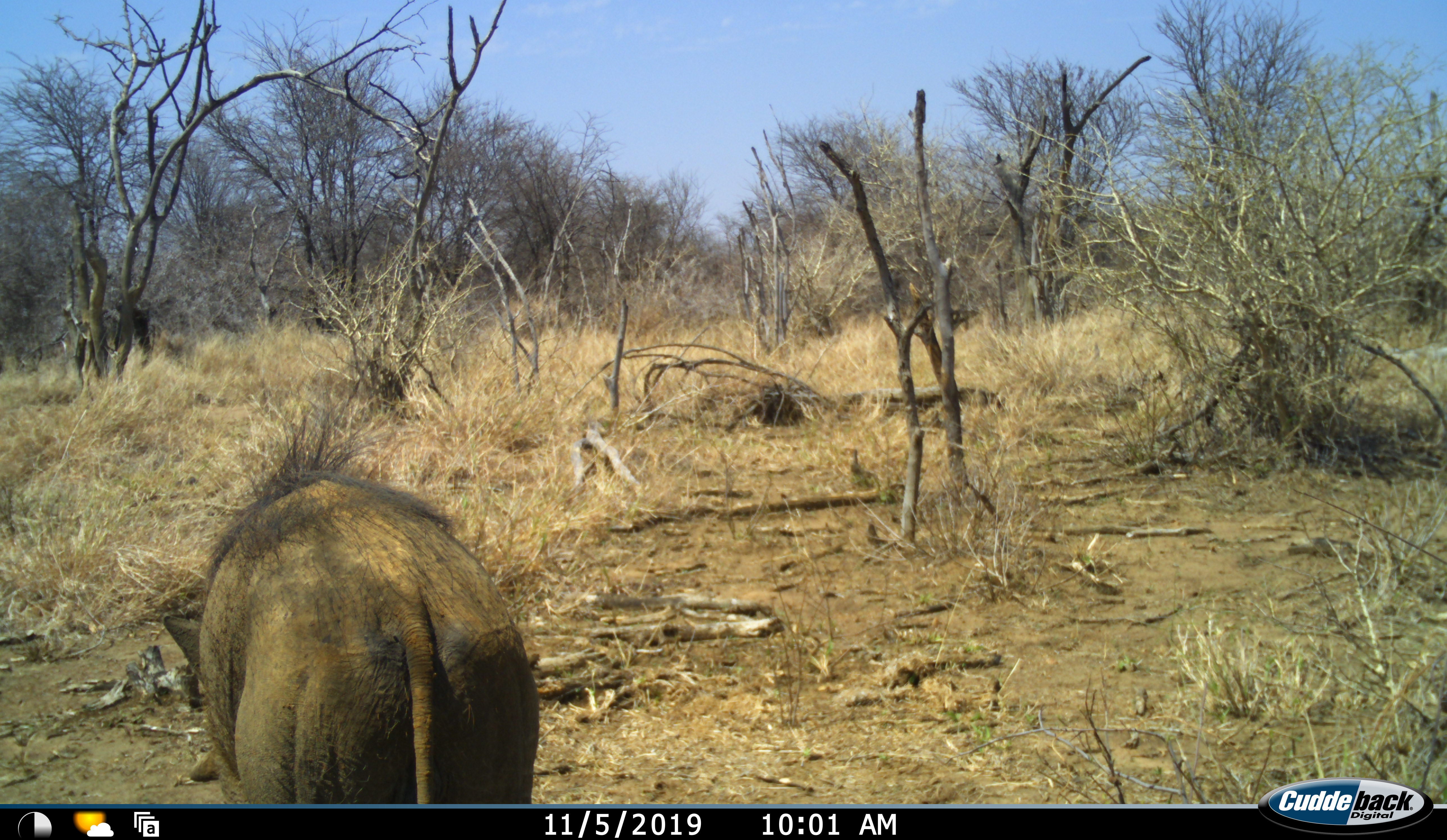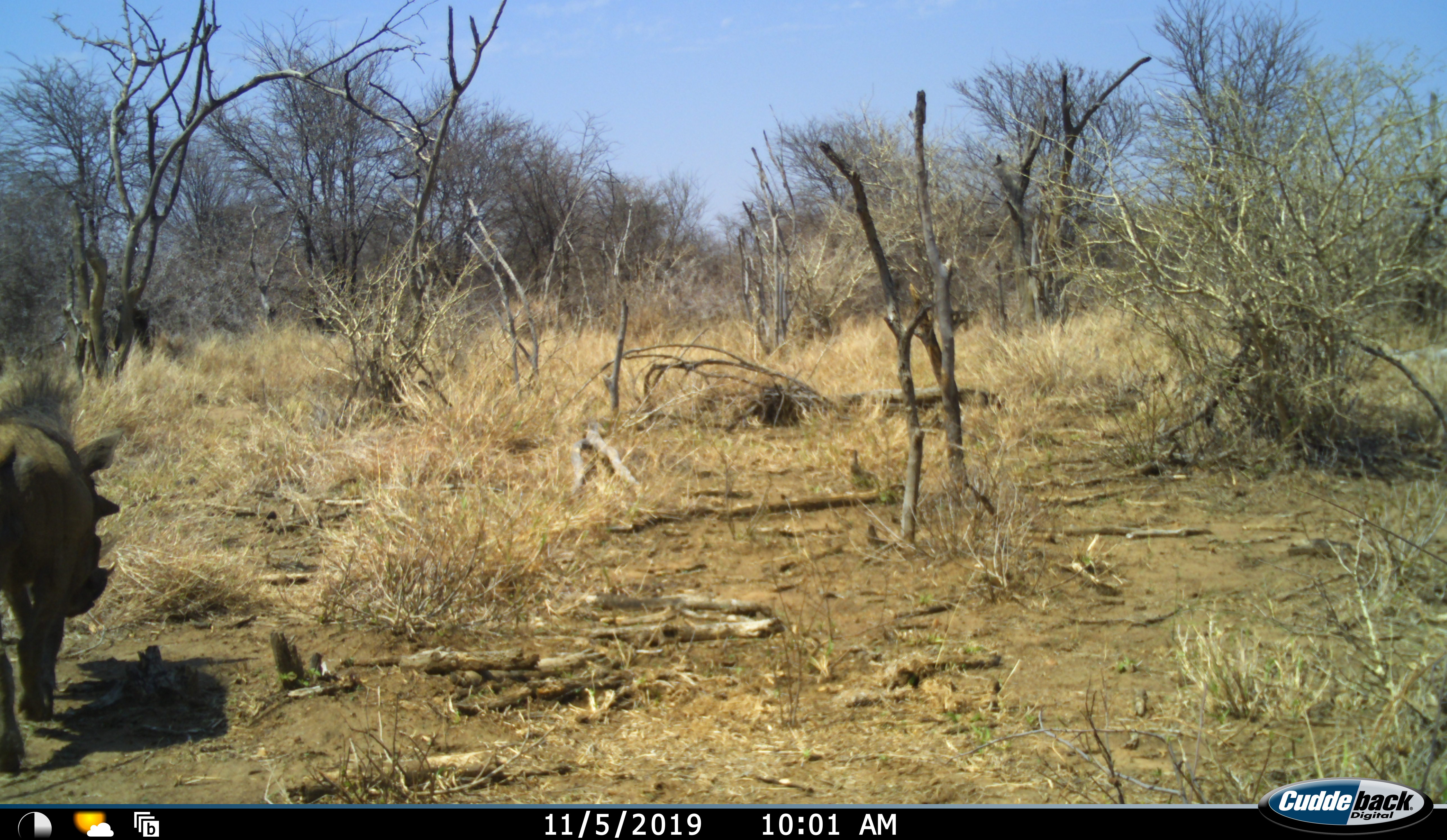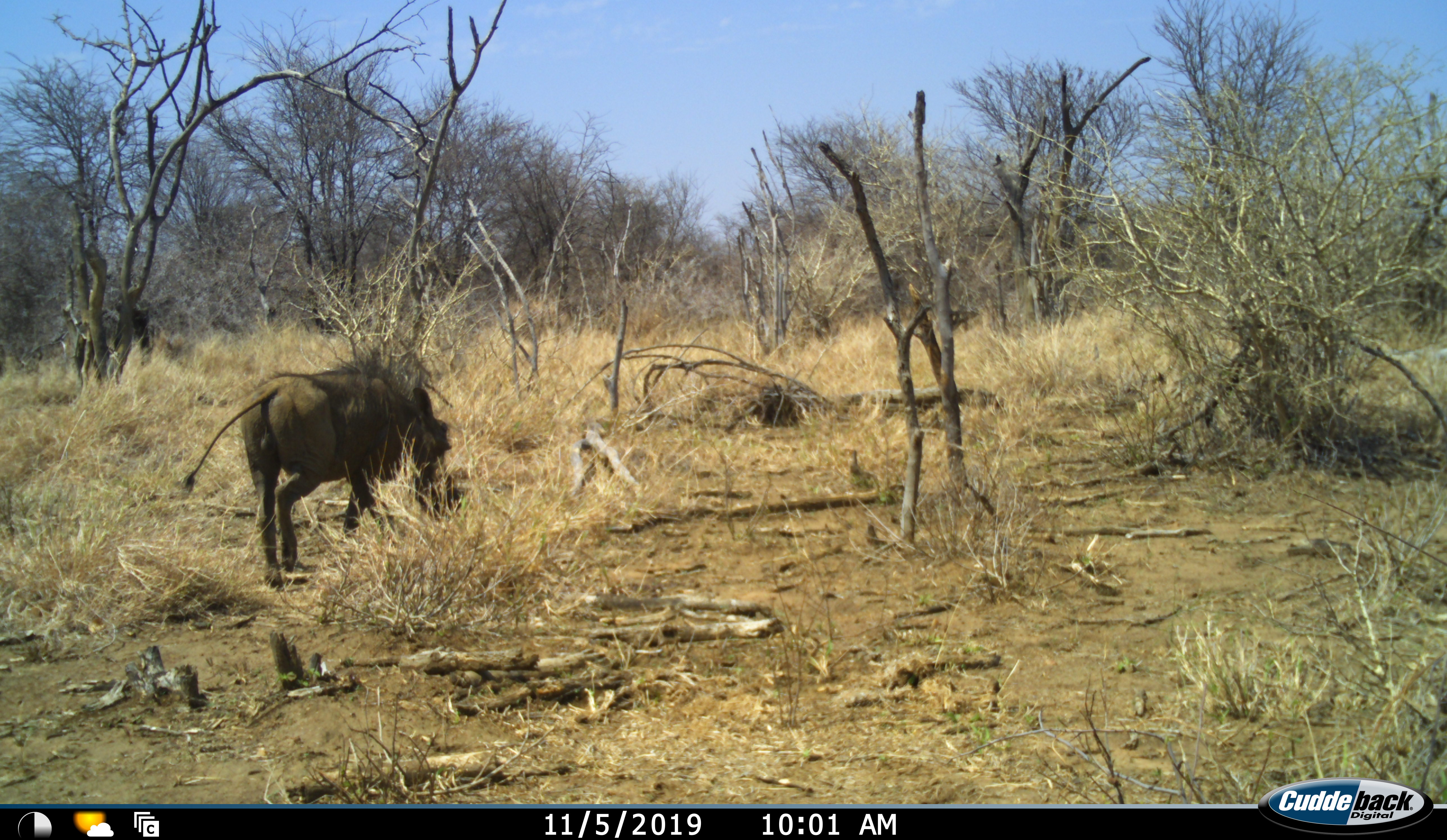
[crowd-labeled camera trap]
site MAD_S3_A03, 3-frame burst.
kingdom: Animalia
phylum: Chordata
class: Mammalia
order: Artiodactyla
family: Suidae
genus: Phacochoerus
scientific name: Phacochoerus africanus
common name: warthog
Warthog (Phacochoerus africanus), count 1. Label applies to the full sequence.